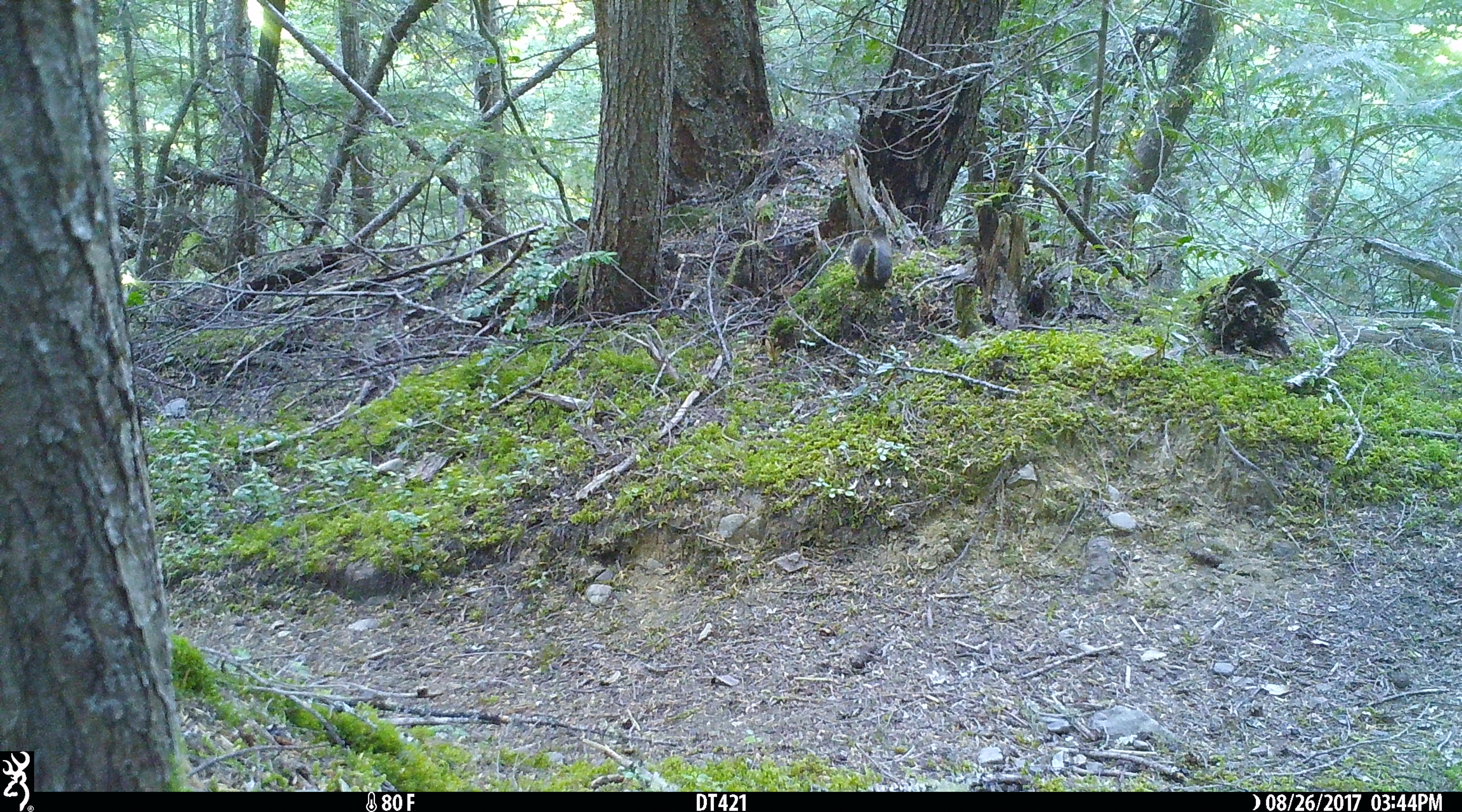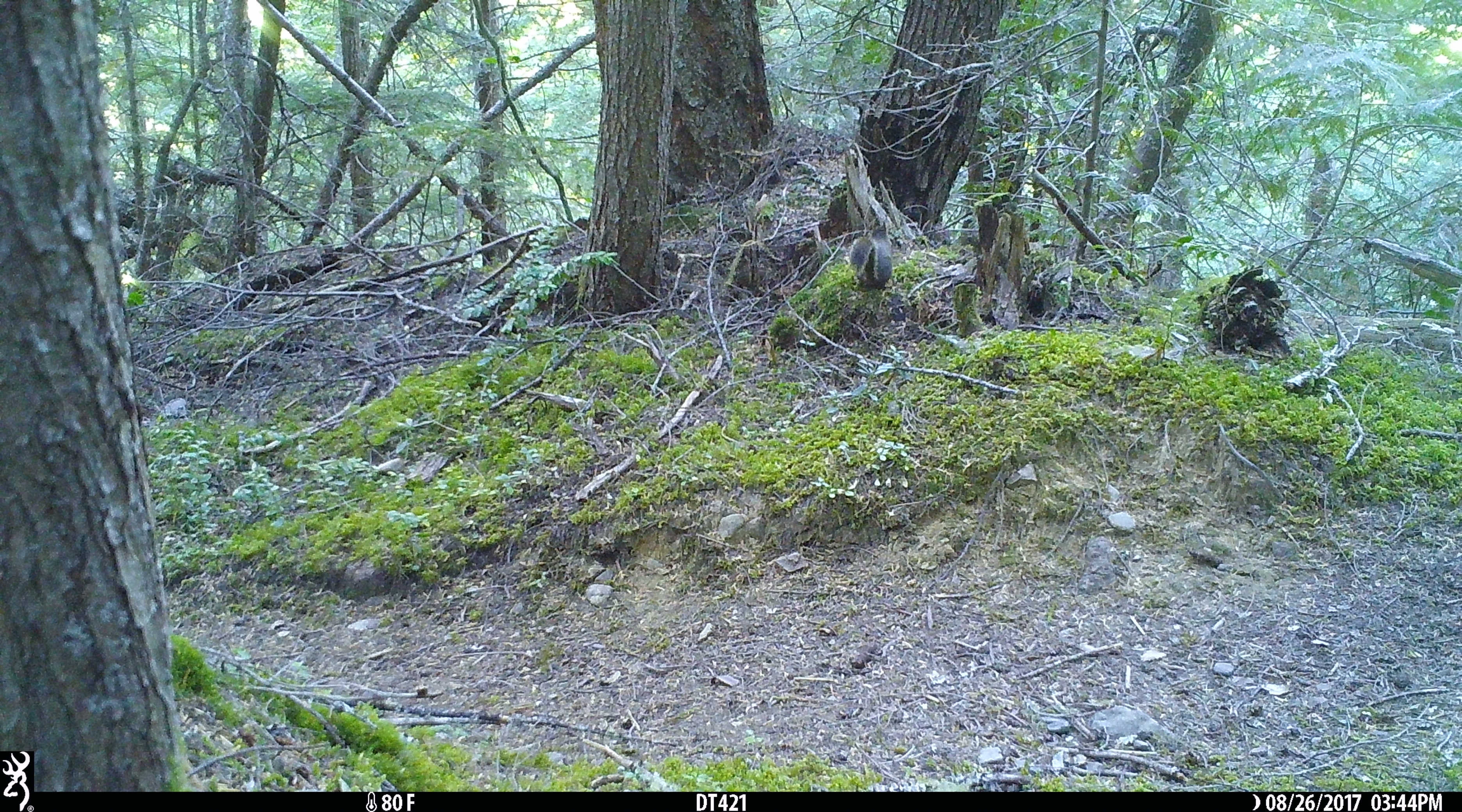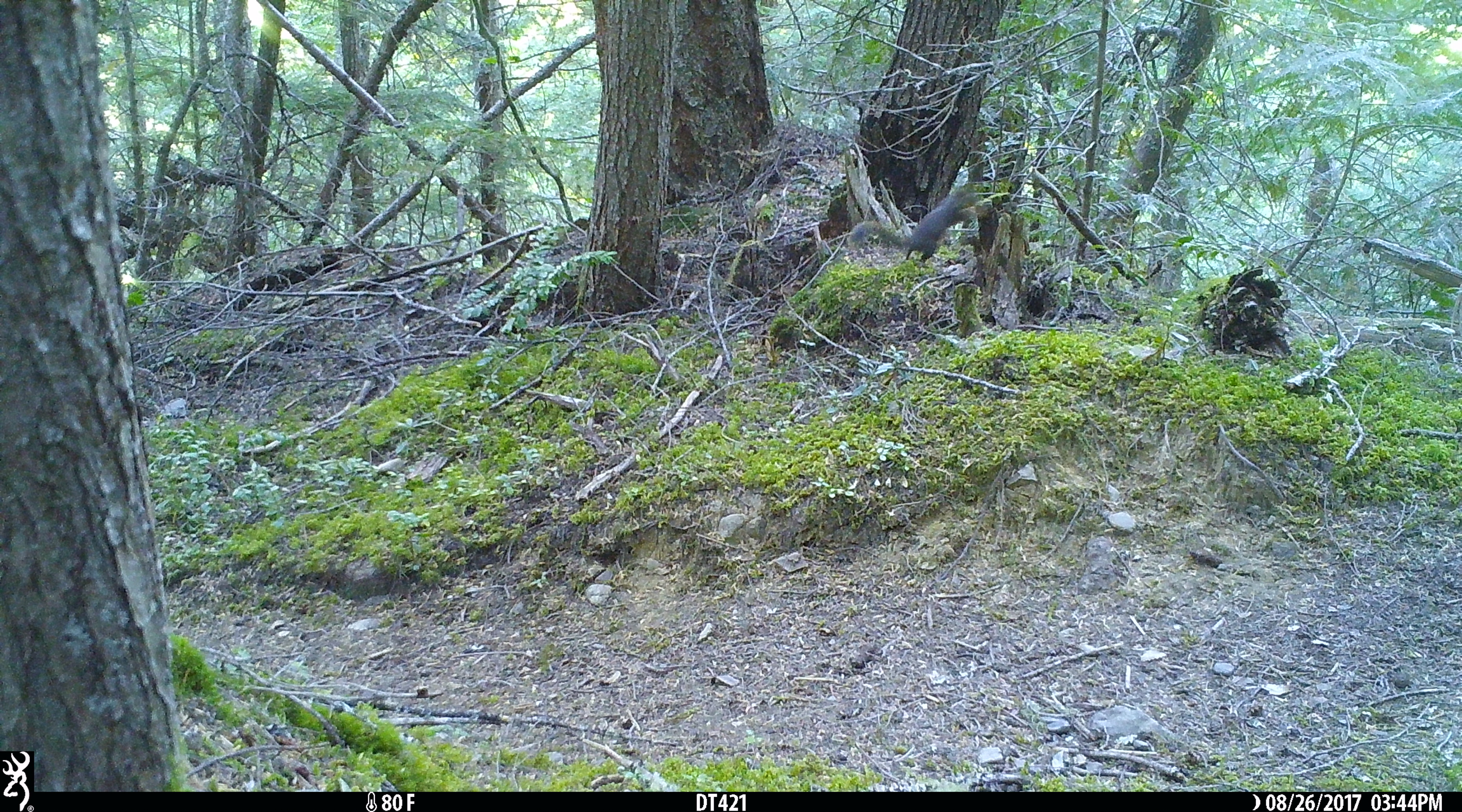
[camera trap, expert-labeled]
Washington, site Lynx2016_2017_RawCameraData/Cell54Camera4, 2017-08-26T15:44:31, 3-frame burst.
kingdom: Animalia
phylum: Chordata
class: Mammalia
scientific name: Mammalia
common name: small mammal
Small mammal (Mammalia). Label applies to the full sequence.